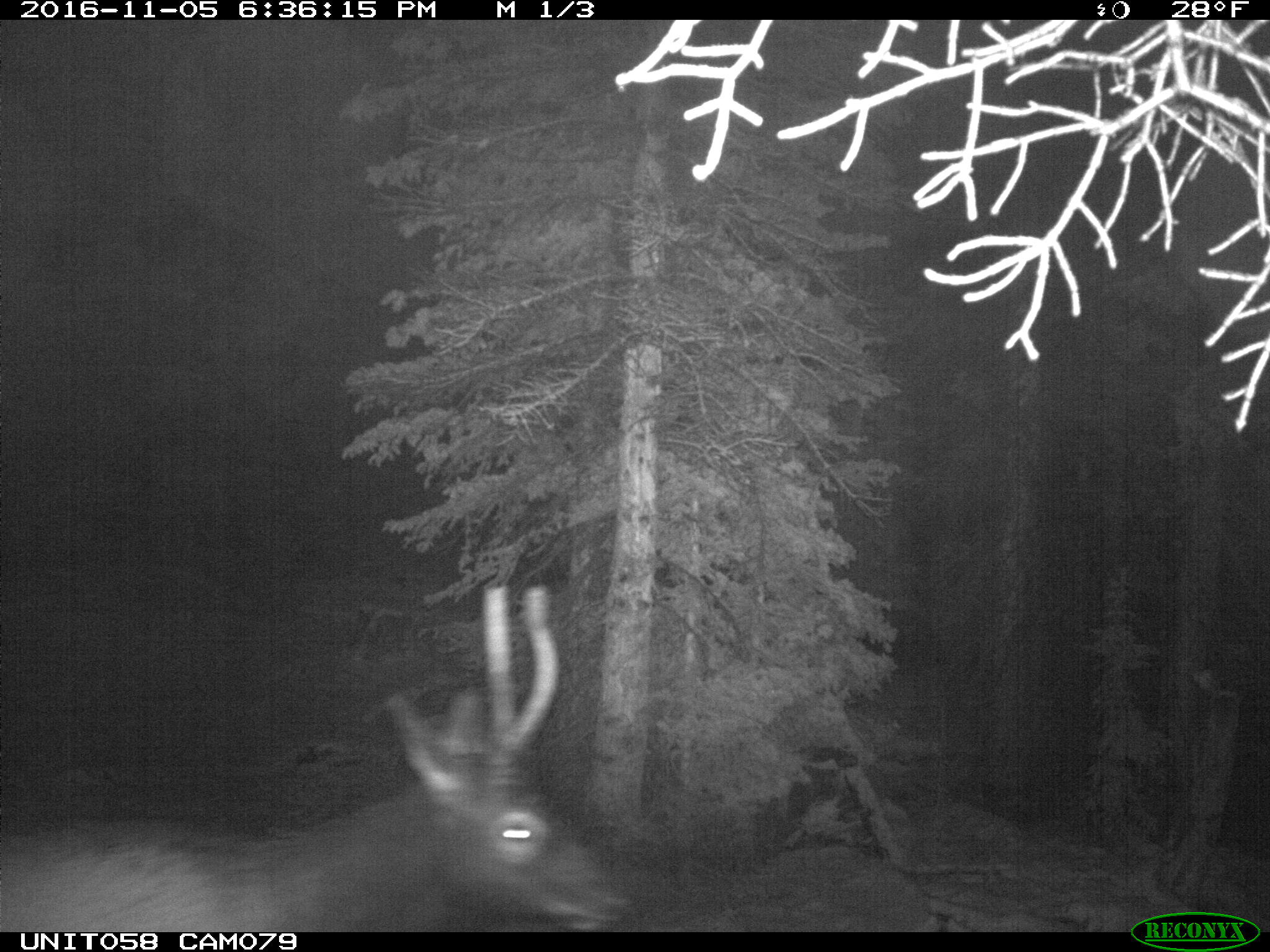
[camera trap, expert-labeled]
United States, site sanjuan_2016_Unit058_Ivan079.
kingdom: Animalia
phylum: Chordata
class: Mammalia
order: Artiodactyla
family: Cervidae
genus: Cervus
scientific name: Cervus elaphus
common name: red deer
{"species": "Cervus elaphus (red deer)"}